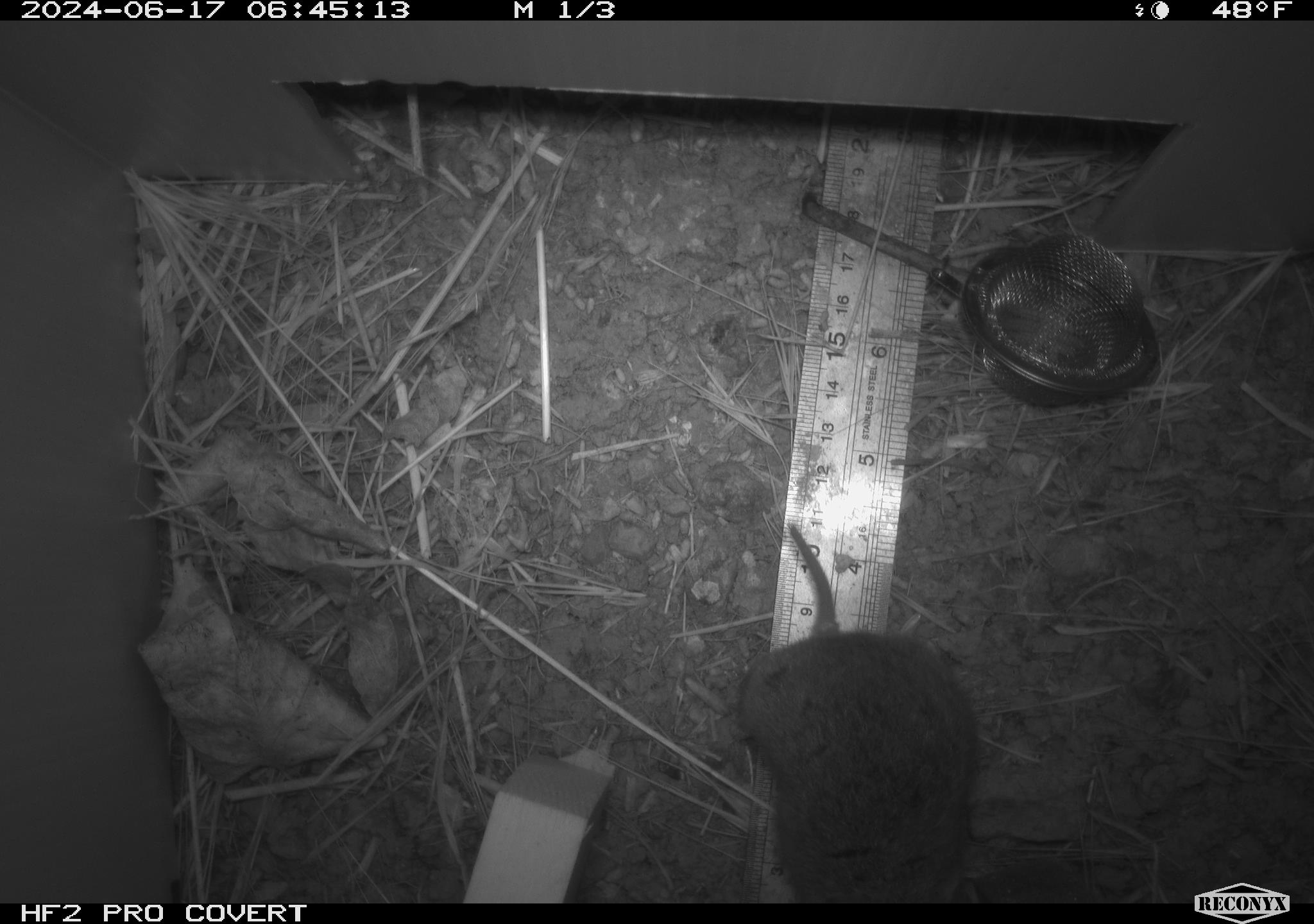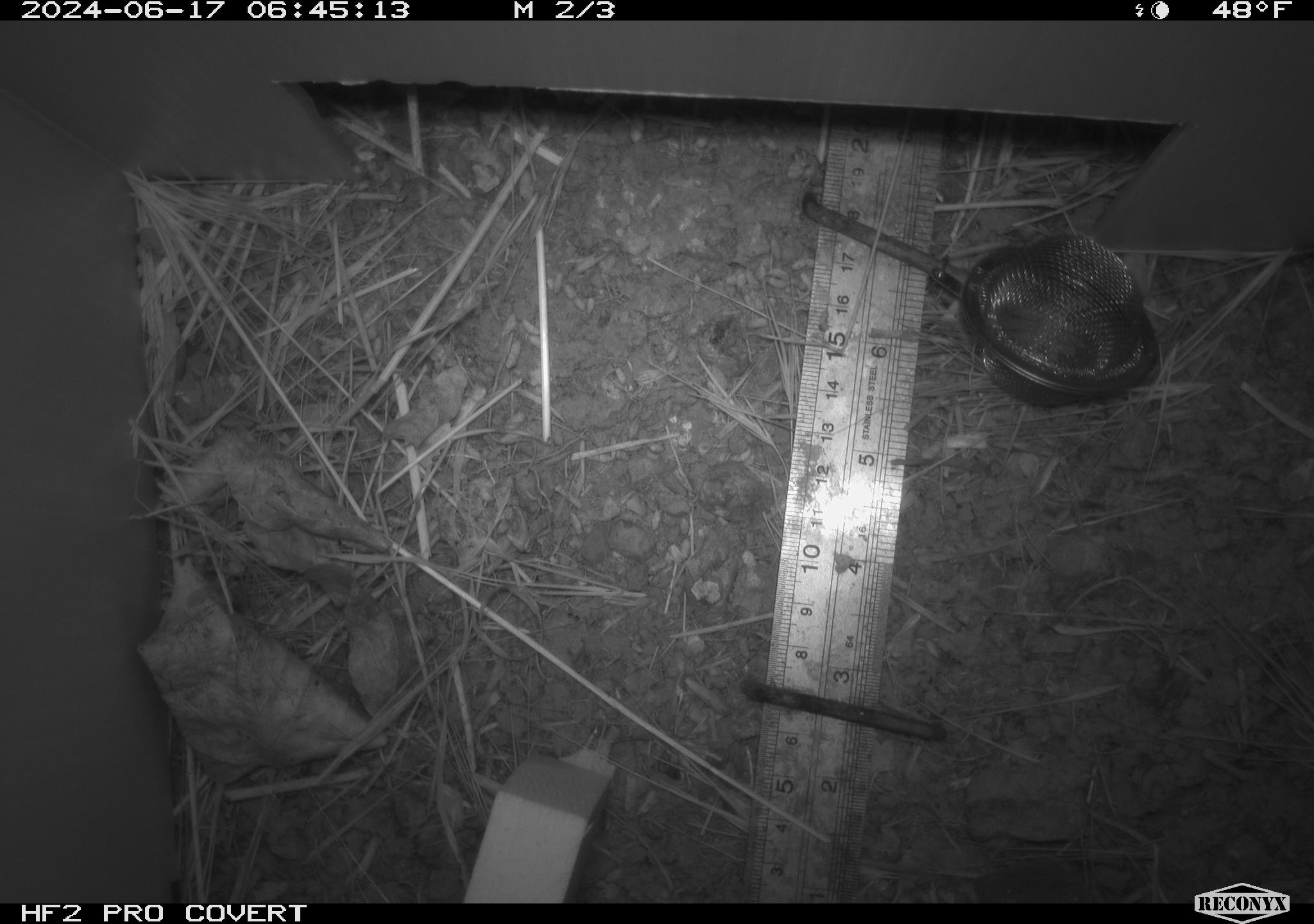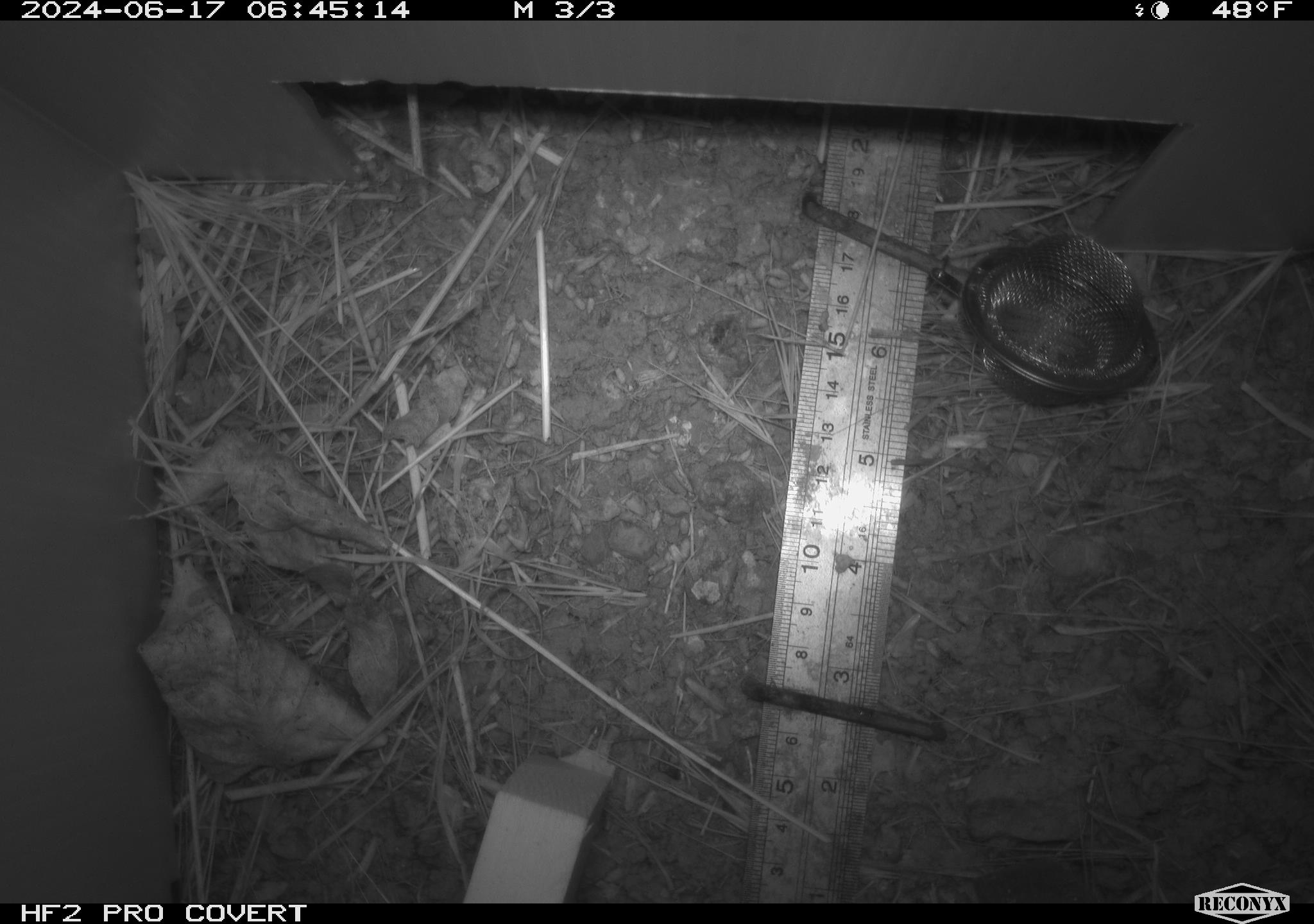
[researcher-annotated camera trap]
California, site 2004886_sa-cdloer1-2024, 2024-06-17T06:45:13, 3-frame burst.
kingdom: Animalia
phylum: Chordata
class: Mammalia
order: Rodentia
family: Cricetidae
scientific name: Arvicolinae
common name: voles, lemmings, and muskrats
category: arvicolinae subfamily